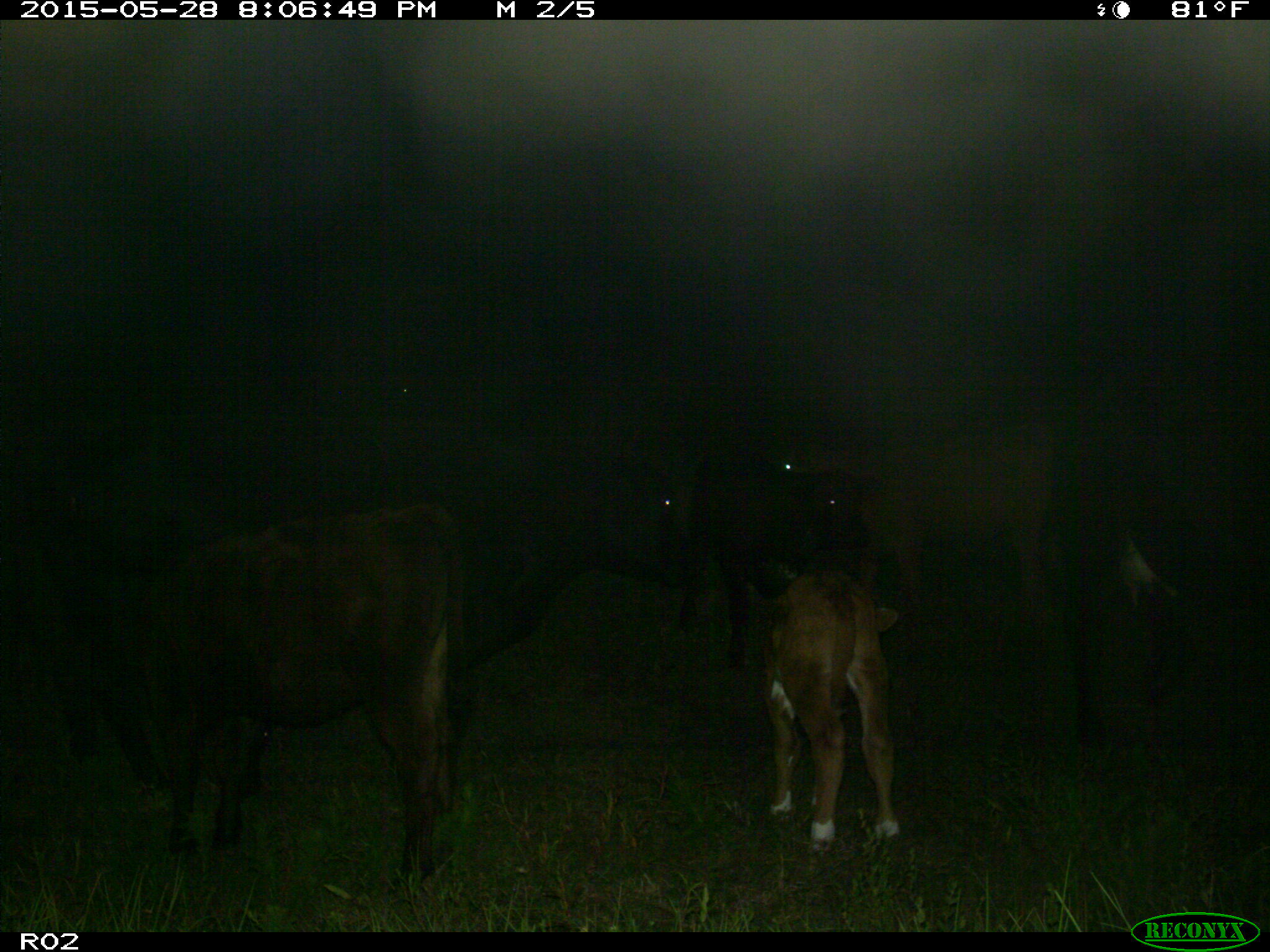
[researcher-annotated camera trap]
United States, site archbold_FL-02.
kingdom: Animalia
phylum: Chordata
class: Mammalia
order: Artiodactyla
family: Bovidae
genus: Bos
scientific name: Bos taurus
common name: domestic cow